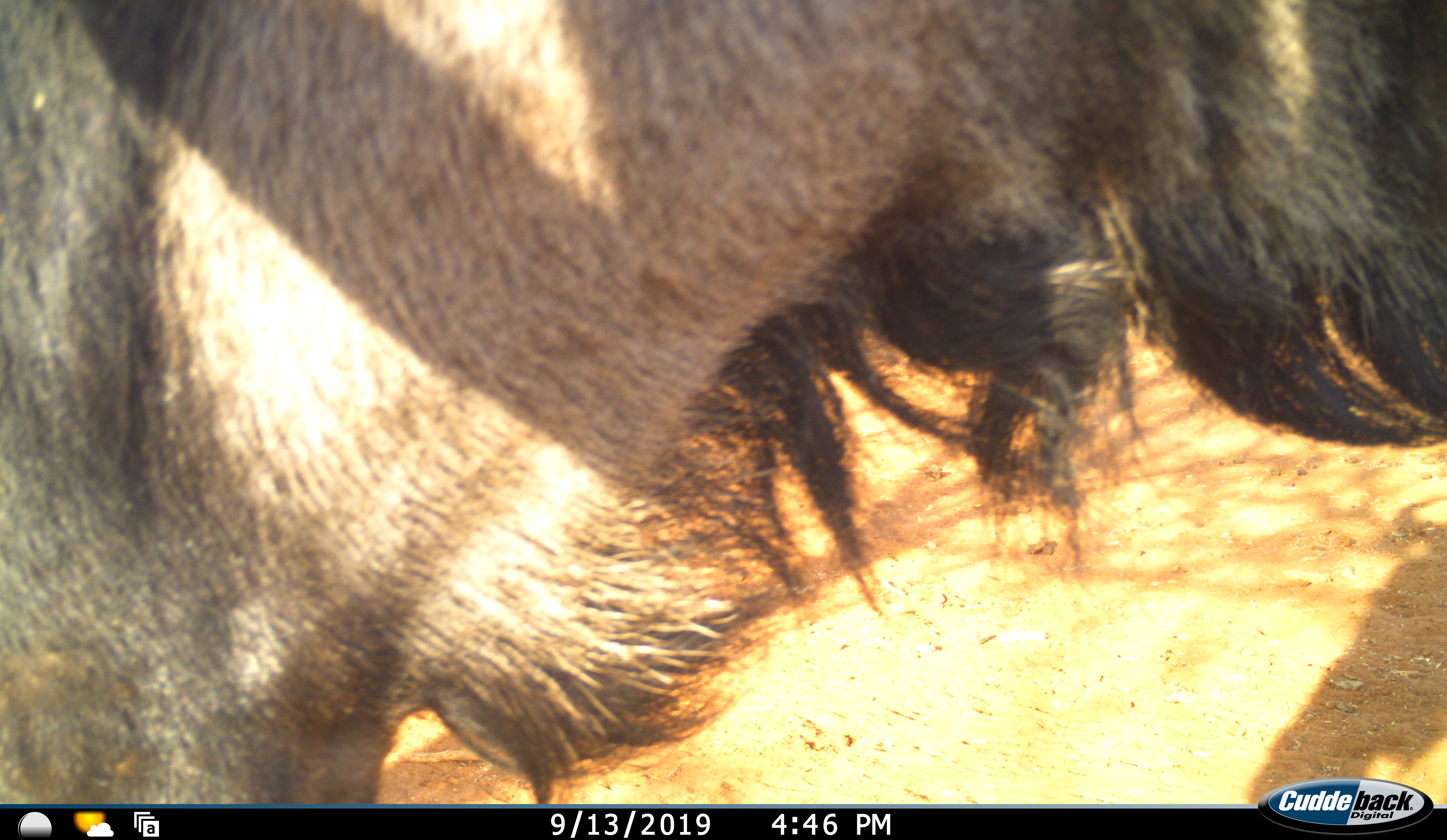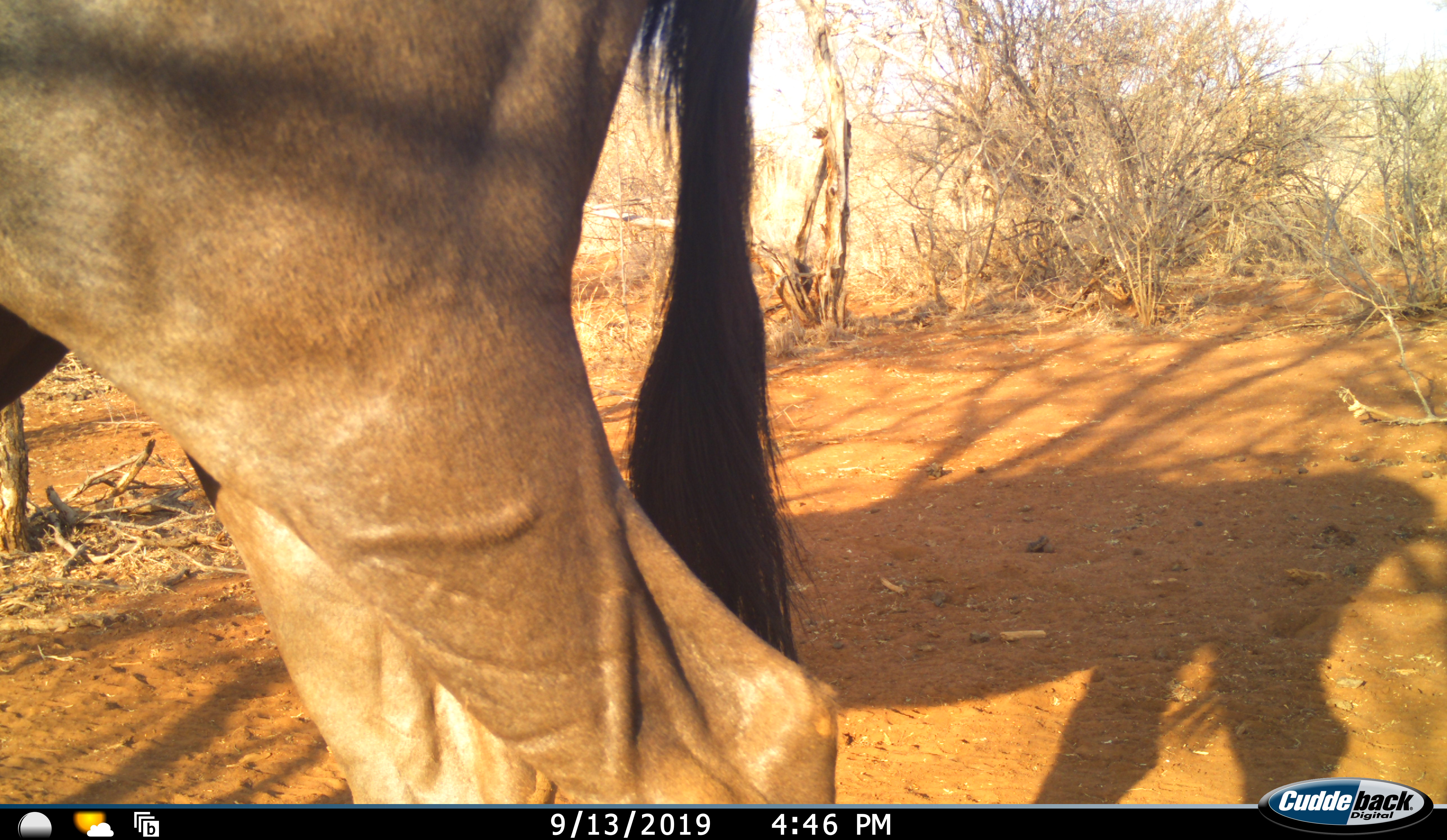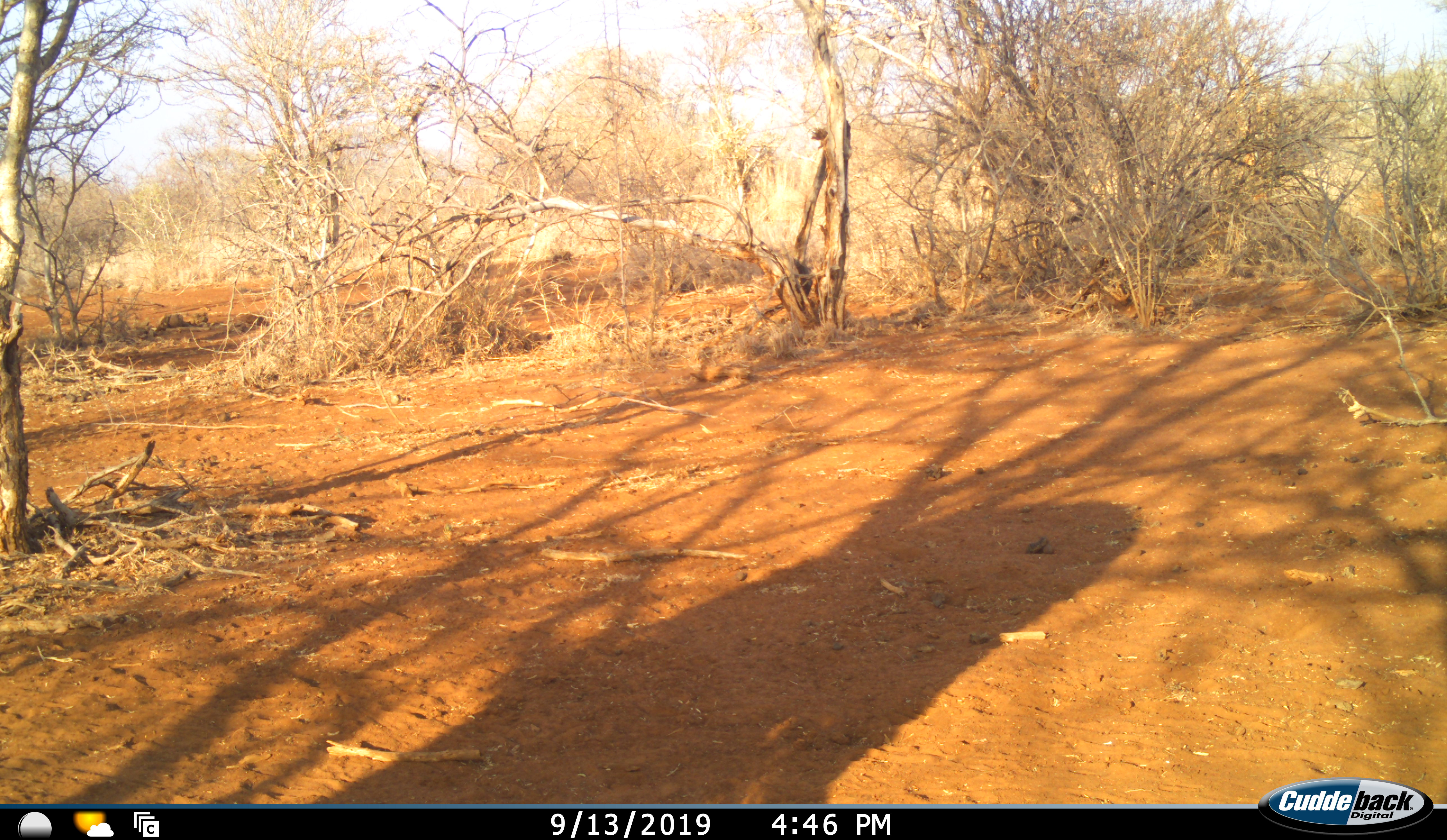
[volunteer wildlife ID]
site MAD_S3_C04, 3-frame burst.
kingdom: Animalia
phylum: Chordata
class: Mammalia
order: Artiodactyla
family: Bovidae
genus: Connochaetes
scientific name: Connochaetes taurinus taurinus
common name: blue wildebeest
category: wildebeestblue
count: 1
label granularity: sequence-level